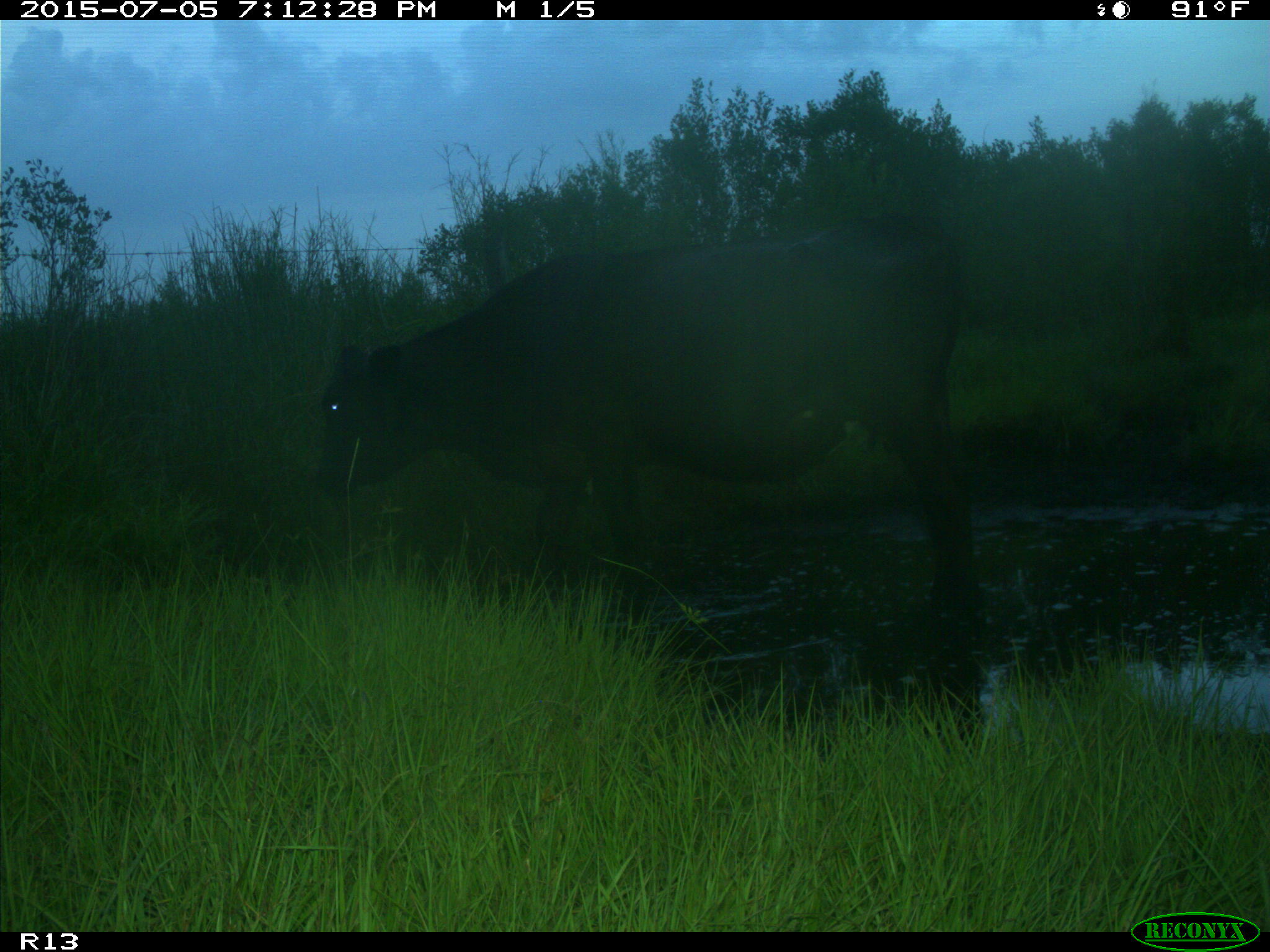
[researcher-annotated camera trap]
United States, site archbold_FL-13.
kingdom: Animalia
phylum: Chordata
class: Mammalia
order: Artiodactyla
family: Bovidae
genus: Bos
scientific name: Bos taurus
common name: domestic cow